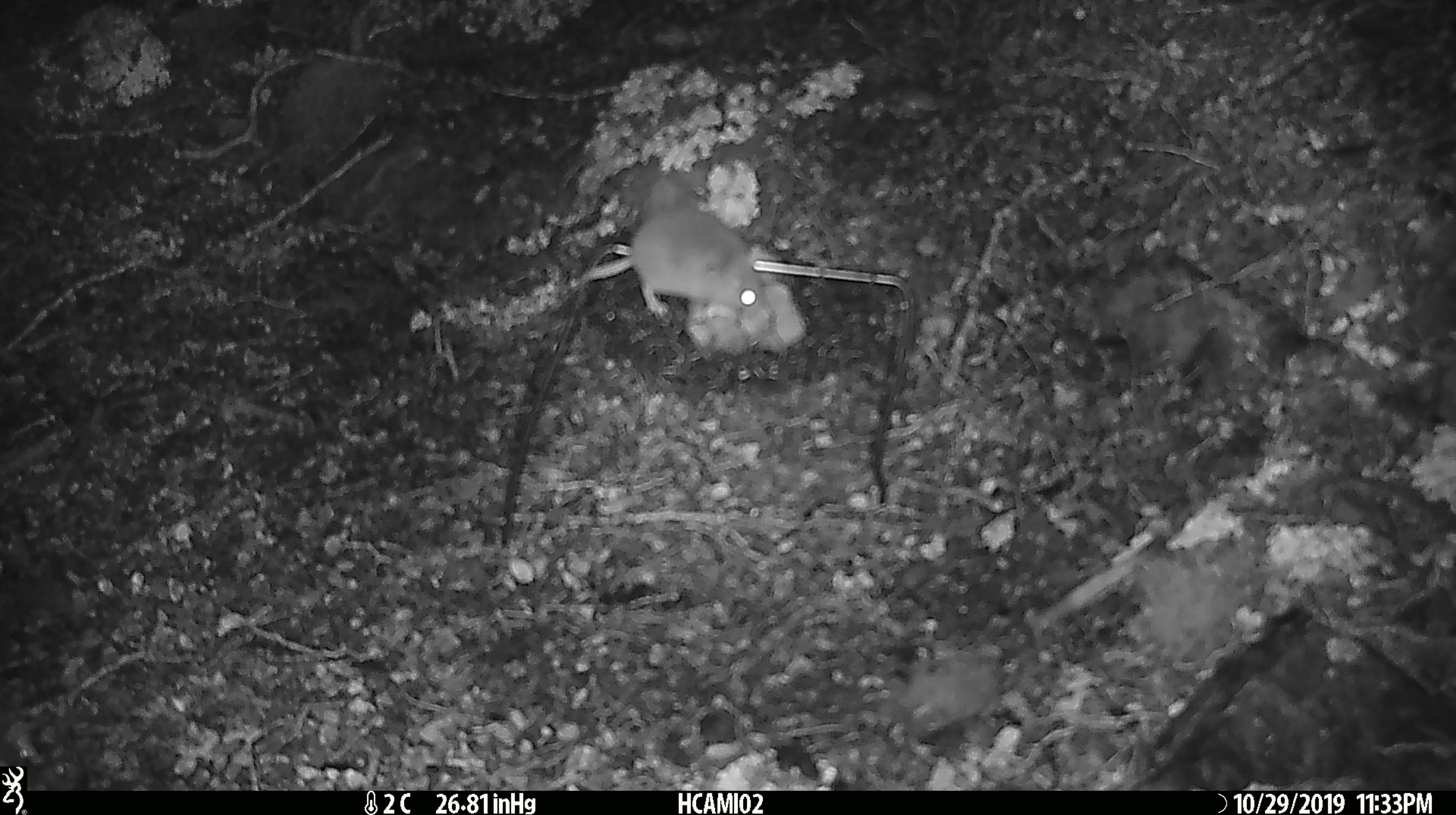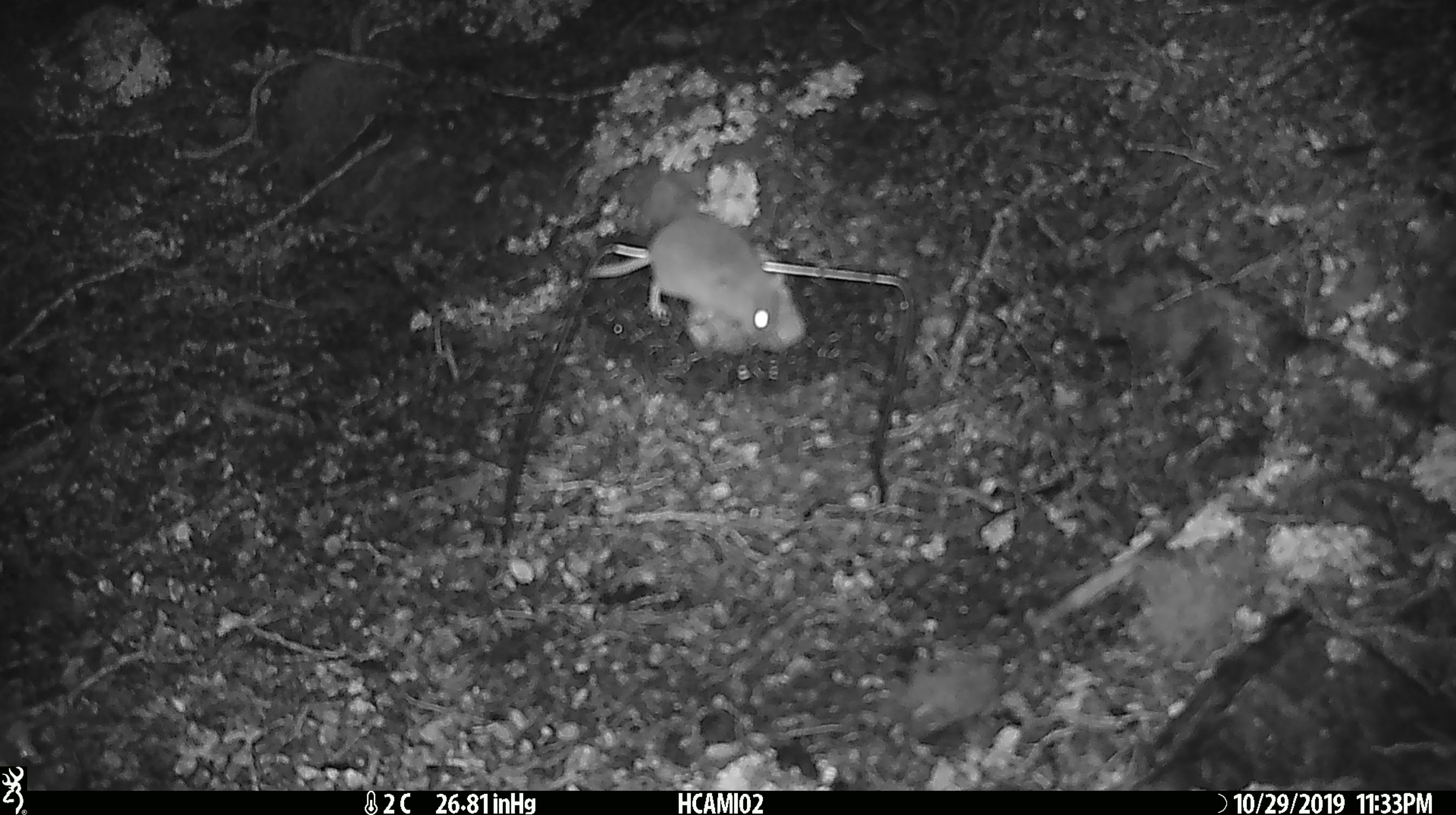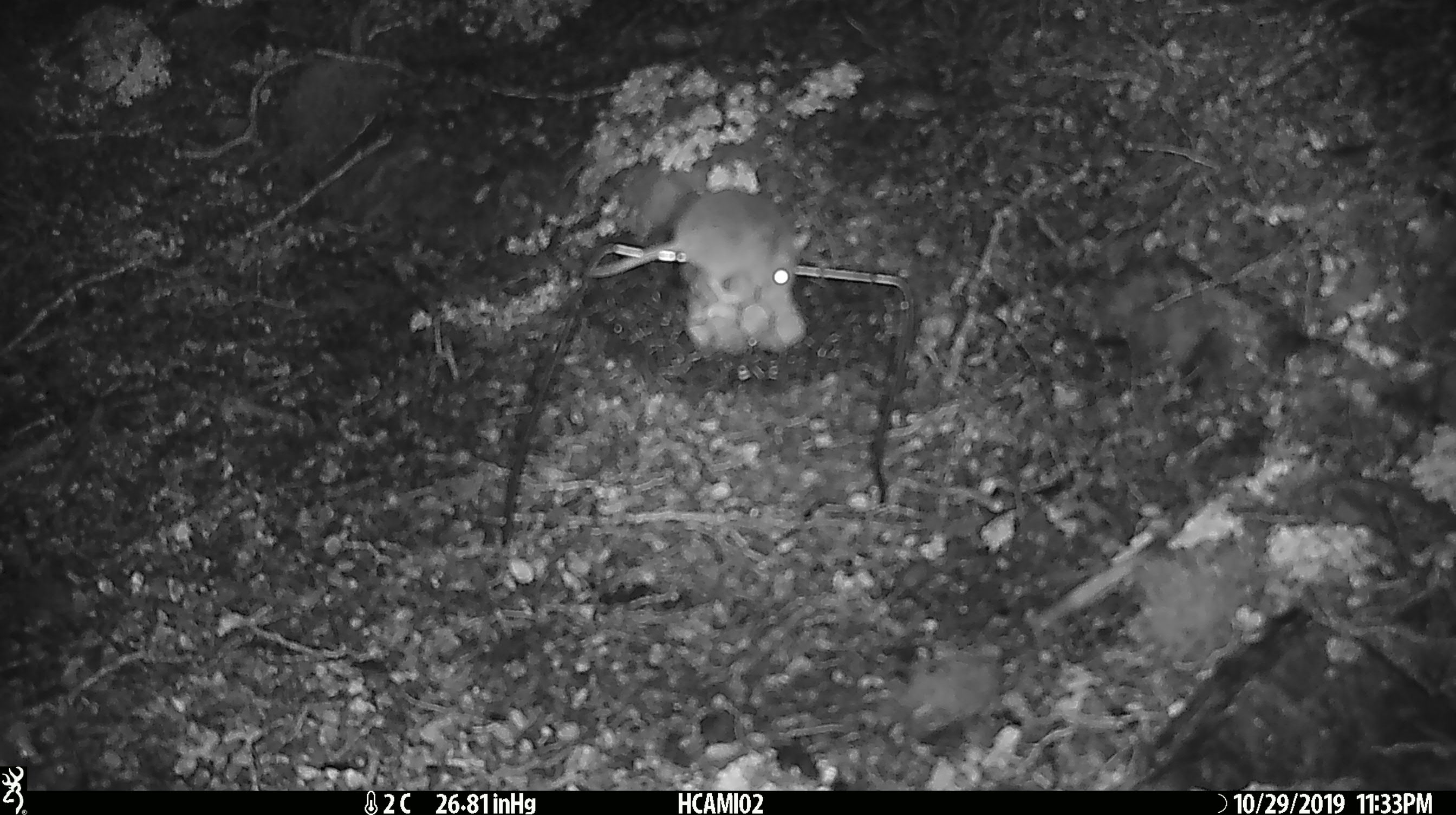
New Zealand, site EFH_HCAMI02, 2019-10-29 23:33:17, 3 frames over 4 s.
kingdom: Animalia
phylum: Chordata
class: Mammalia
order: Rodentia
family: Muridae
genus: Mus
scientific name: Mus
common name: mouse